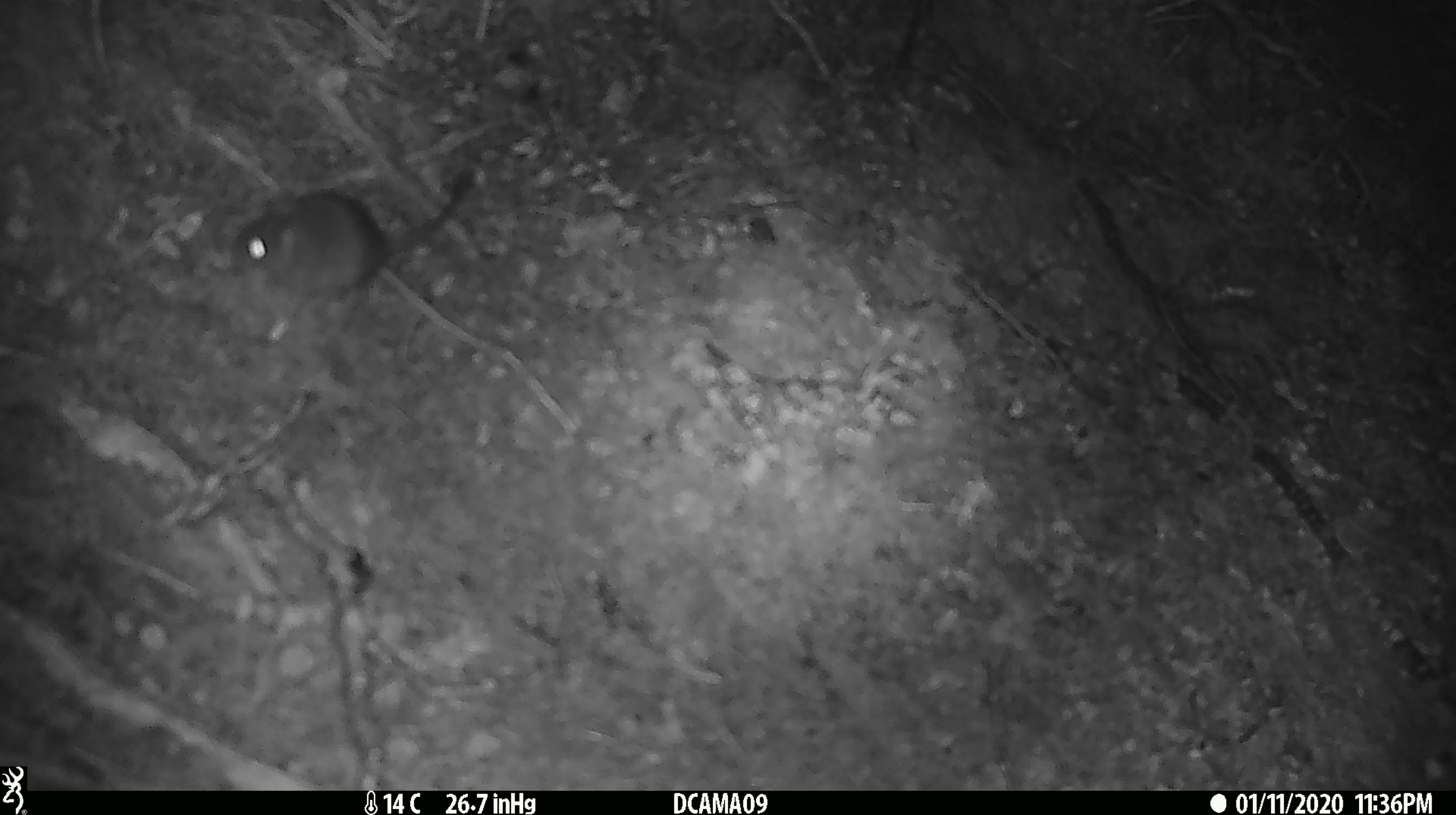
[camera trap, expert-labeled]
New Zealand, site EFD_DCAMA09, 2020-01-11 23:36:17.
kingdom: Animalia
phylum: Chordata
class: Mammalia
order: Rodentia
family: Muridae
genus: Mus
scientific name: Mus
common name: mouse